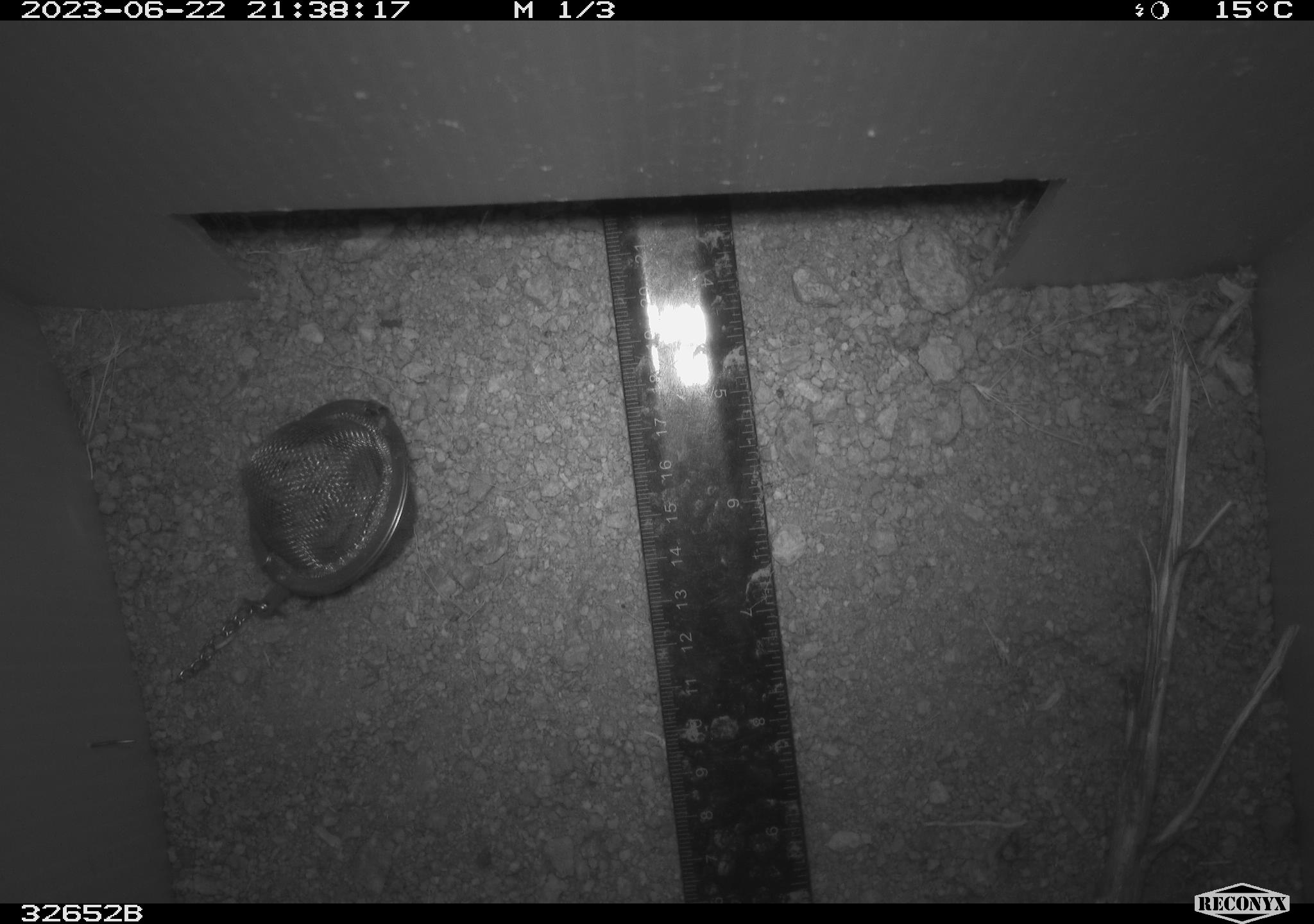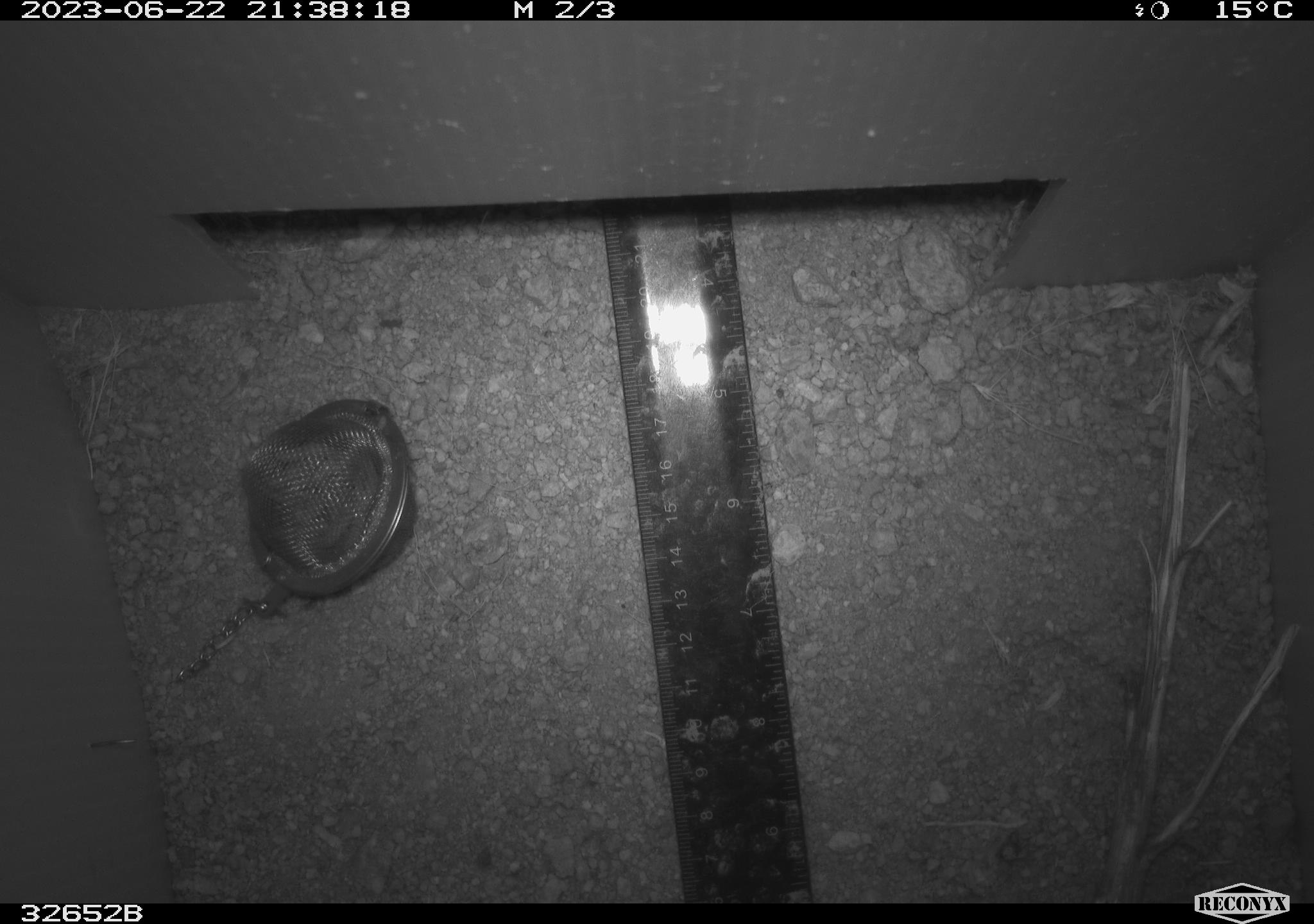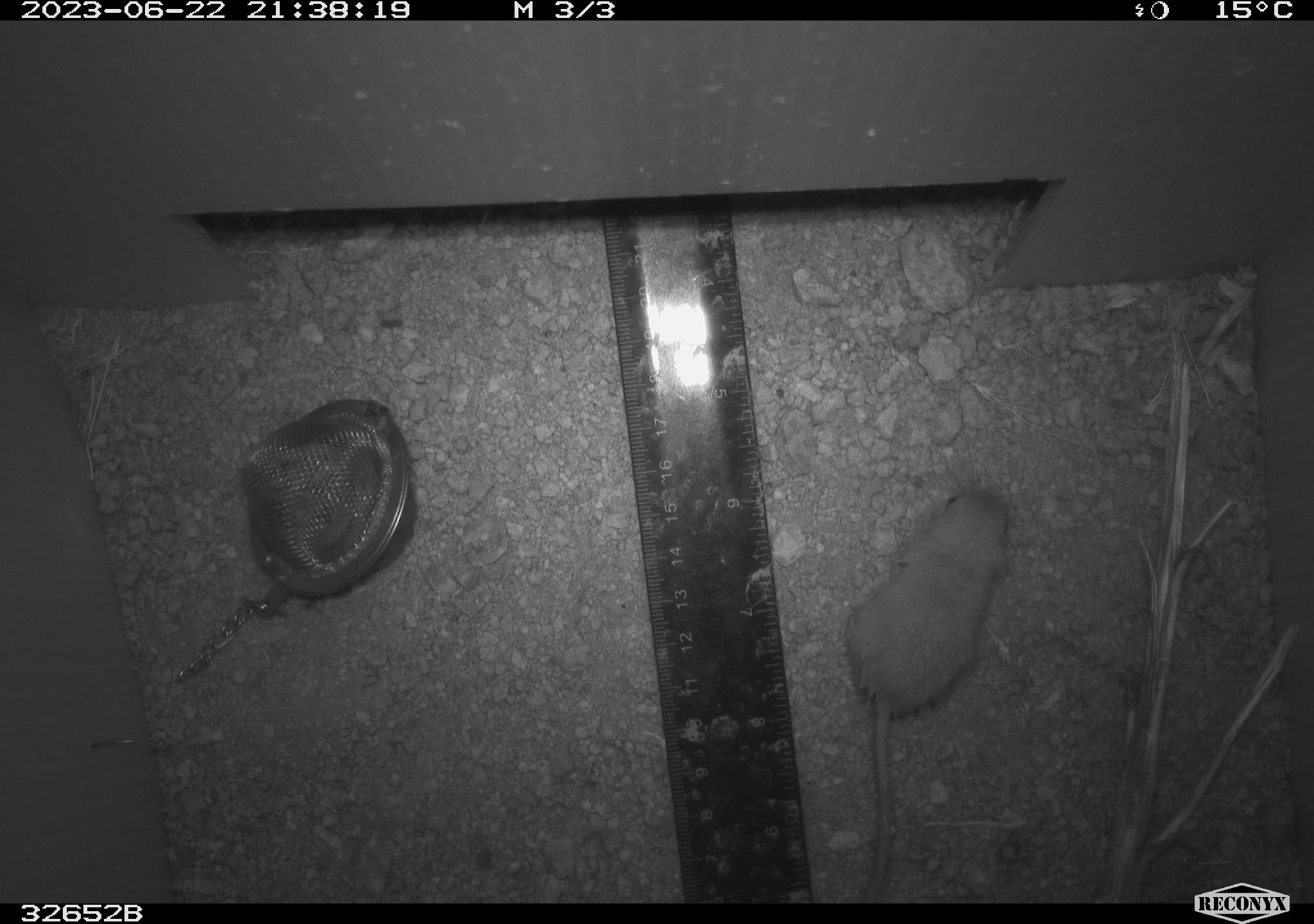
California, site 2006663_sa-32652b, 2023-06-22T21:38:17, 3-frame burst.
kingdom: Animalia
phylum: Chordata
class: Mammalia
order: Rodentia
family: Heteromyidae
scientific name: Heteromyidae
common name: kangaroo rats and pocket mice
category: heteromyidae family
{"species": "heteromyidae family (kangaroo rats and pocket mice) (Heteromyidae)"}